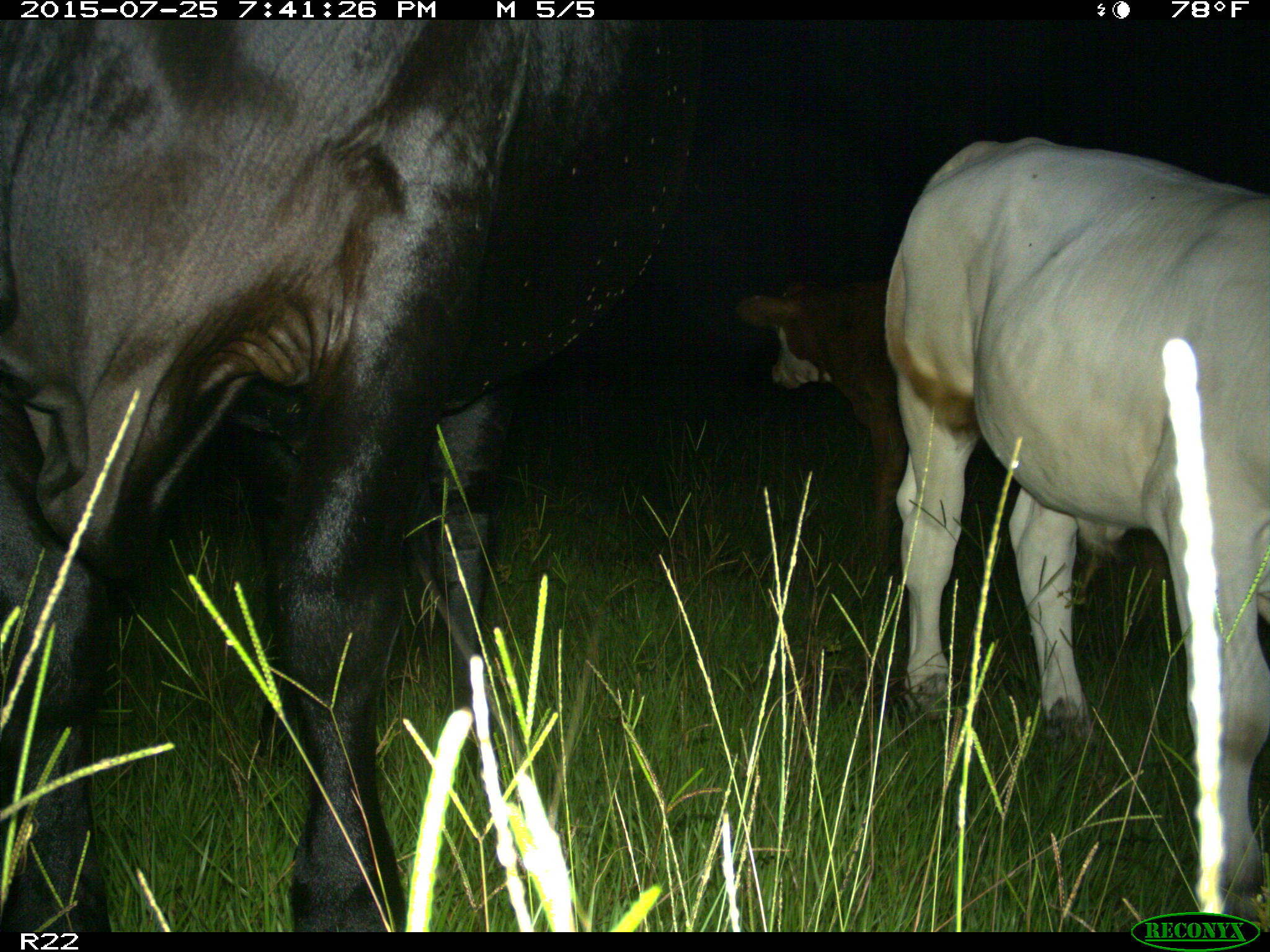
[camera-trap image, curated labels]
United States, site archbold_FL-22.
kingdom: Animalia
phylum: Chordata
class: Mammalia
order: Artiodactyla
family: Bovidae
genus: Bos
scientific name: Bos taurus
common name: domestic cow